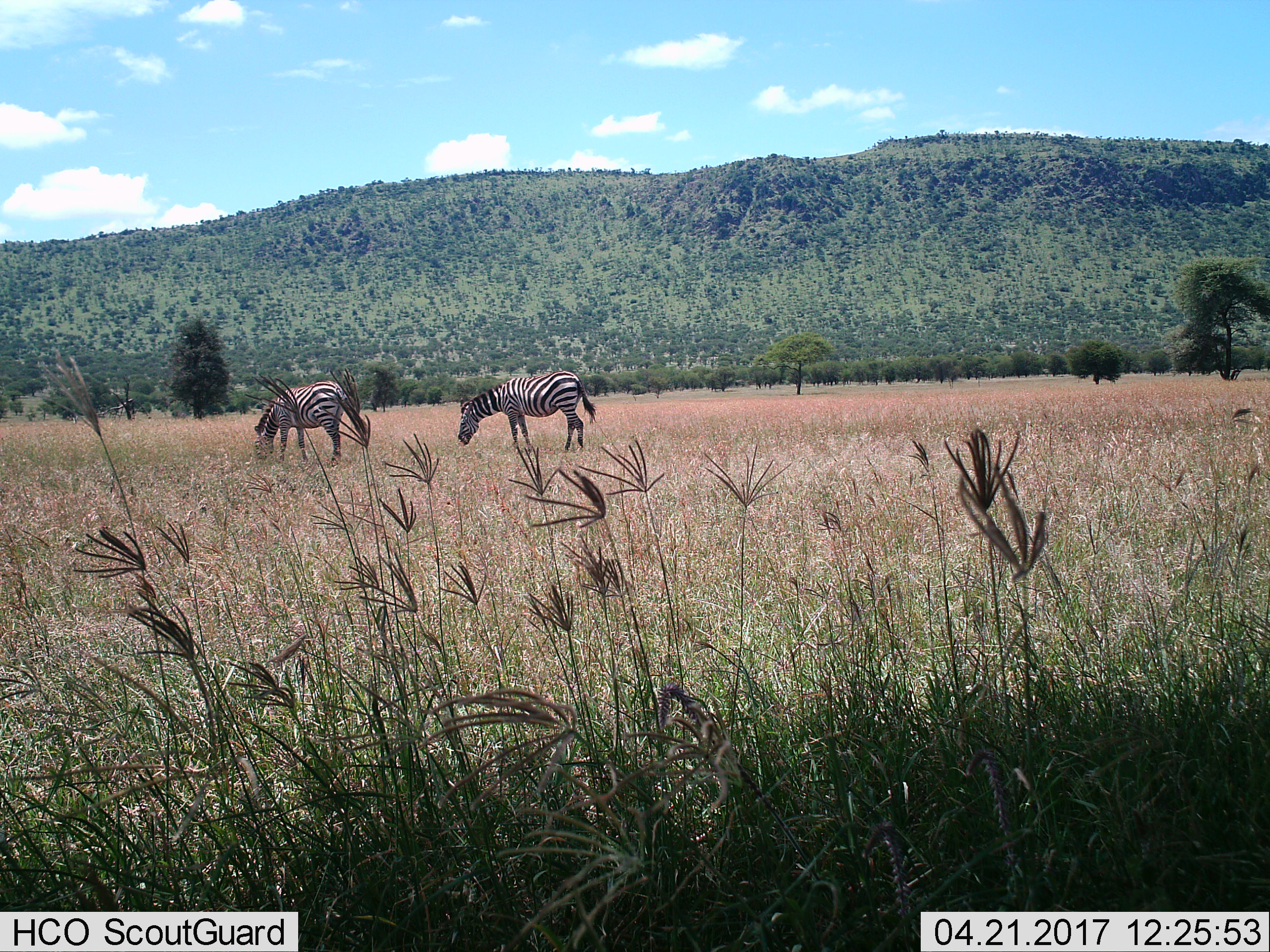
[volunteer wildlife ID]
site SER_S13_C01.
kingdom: Animalia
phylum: Chordata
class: Mammalia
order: Perissodactyla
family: Equidae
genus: Equus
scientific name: Equus quagga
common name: plains zebra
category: zebraplains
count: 2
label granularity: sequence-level